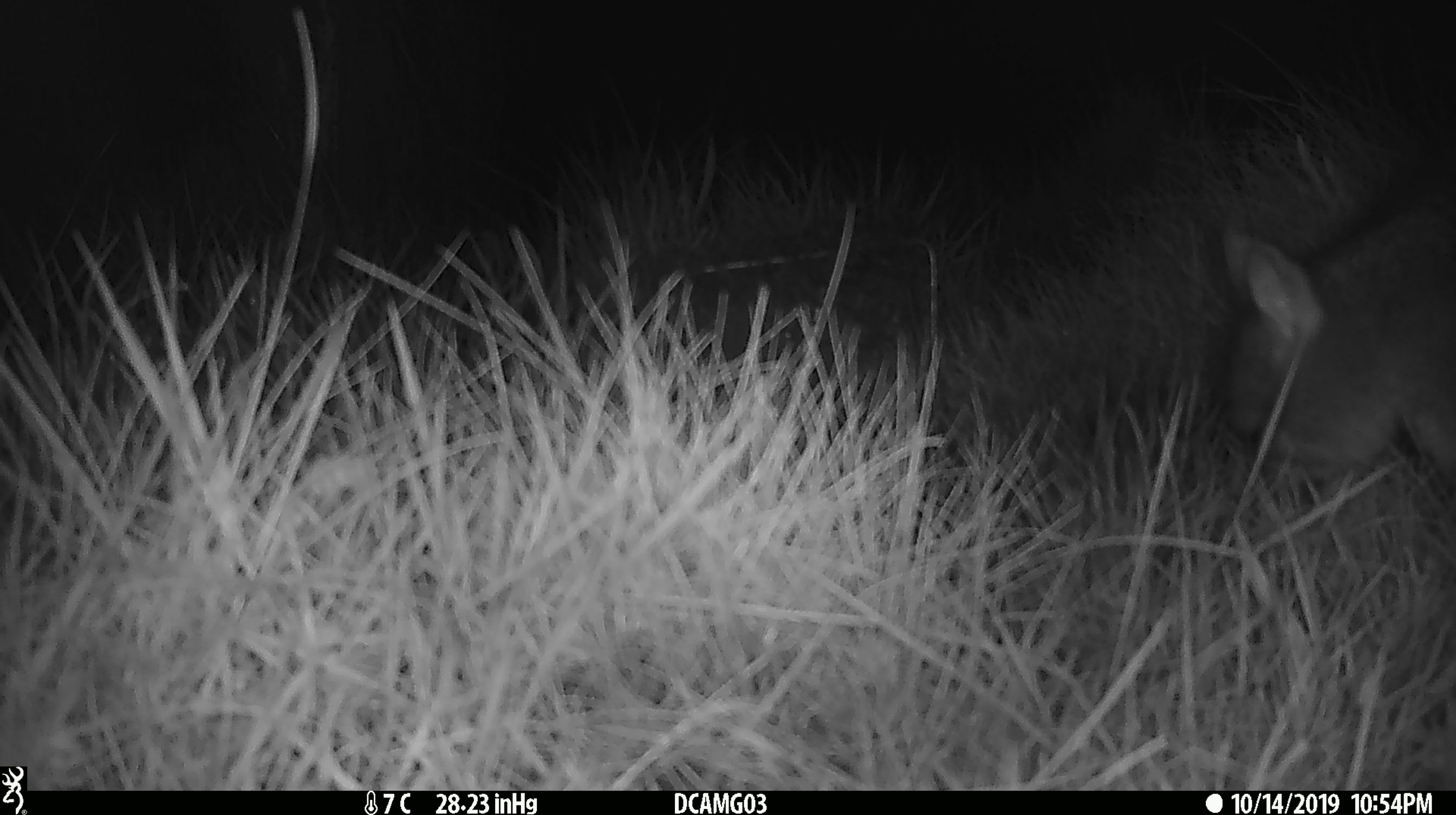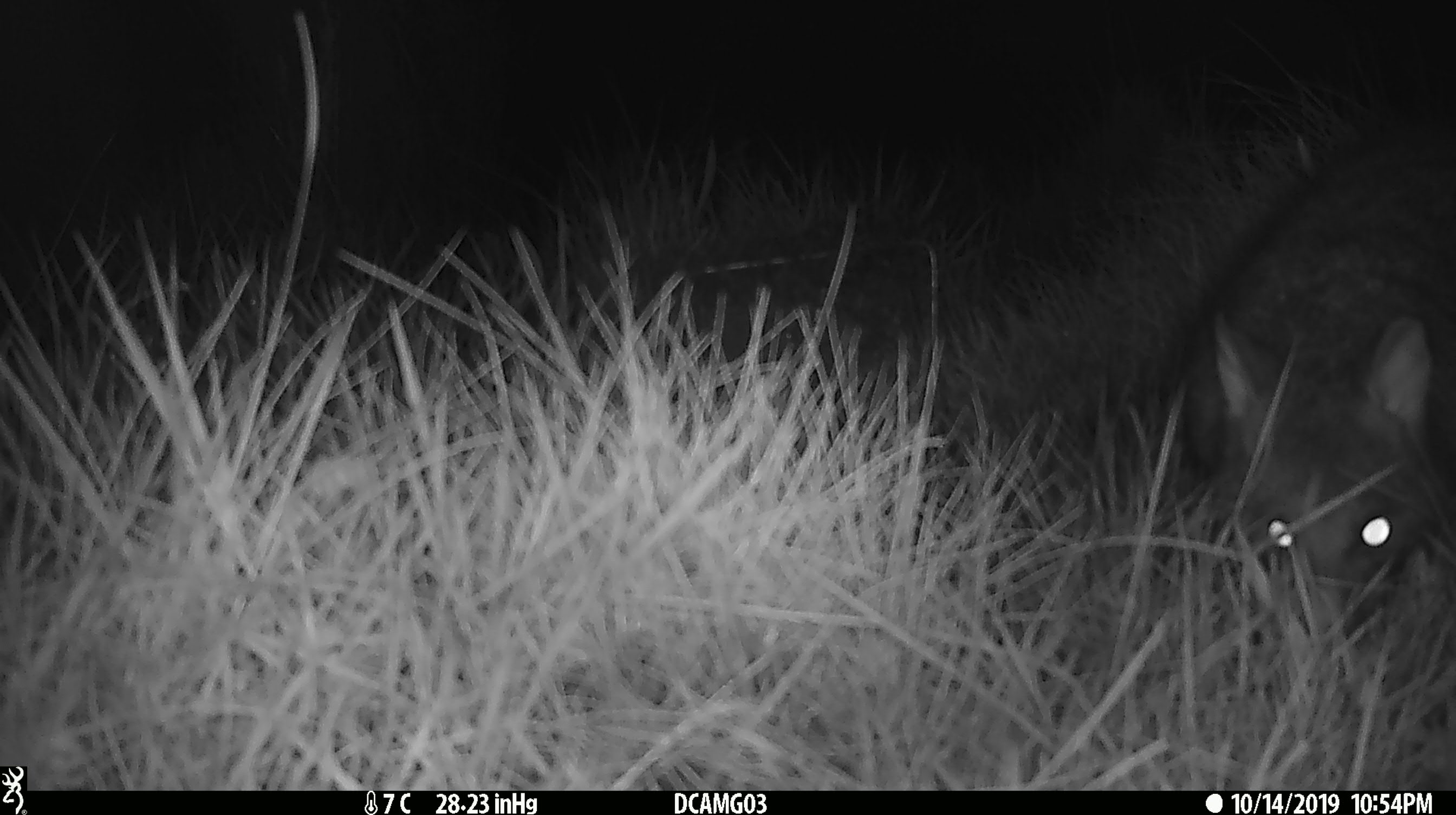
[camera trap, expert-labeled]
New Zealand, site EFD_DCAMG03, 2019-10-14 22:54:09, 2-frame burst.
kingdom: Animalia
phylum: Chordata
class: Mammalia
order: Diprotodontia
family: Phalangeridae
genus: Trichosurus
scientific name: Trichosurus vulpecula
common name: common brushtail possum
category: possum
Possum (common brushtail possum) (Trichosurus vulpecula).